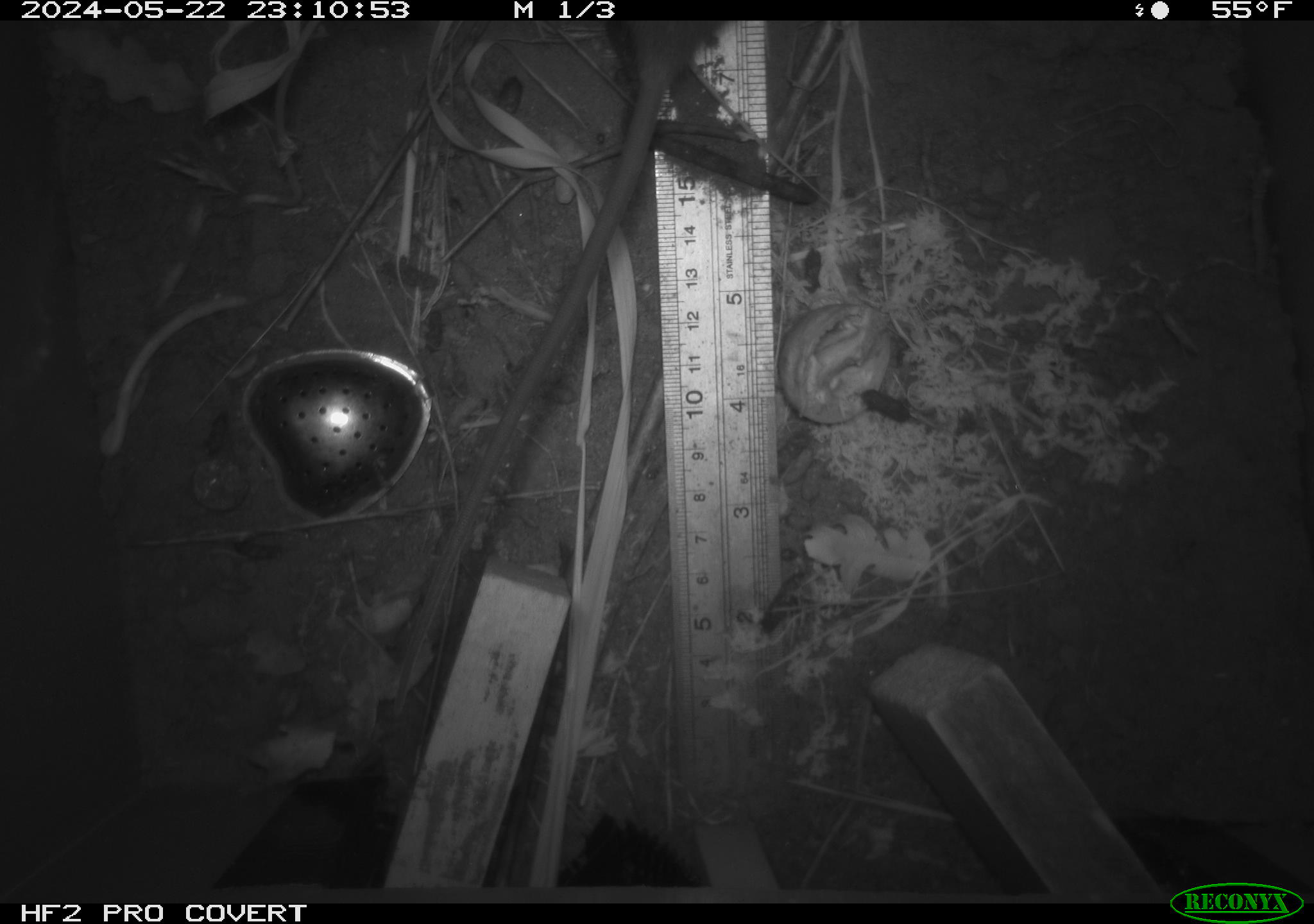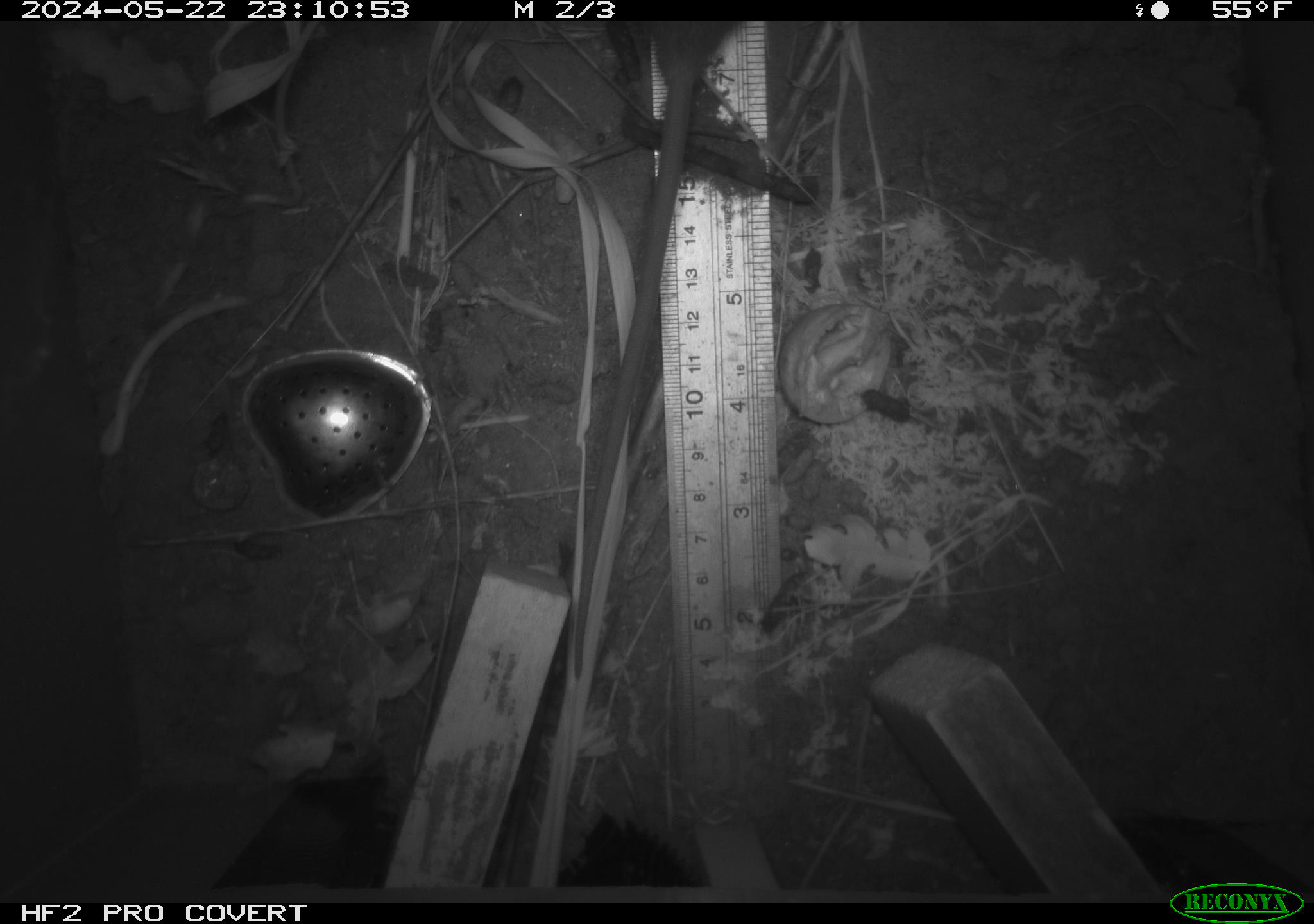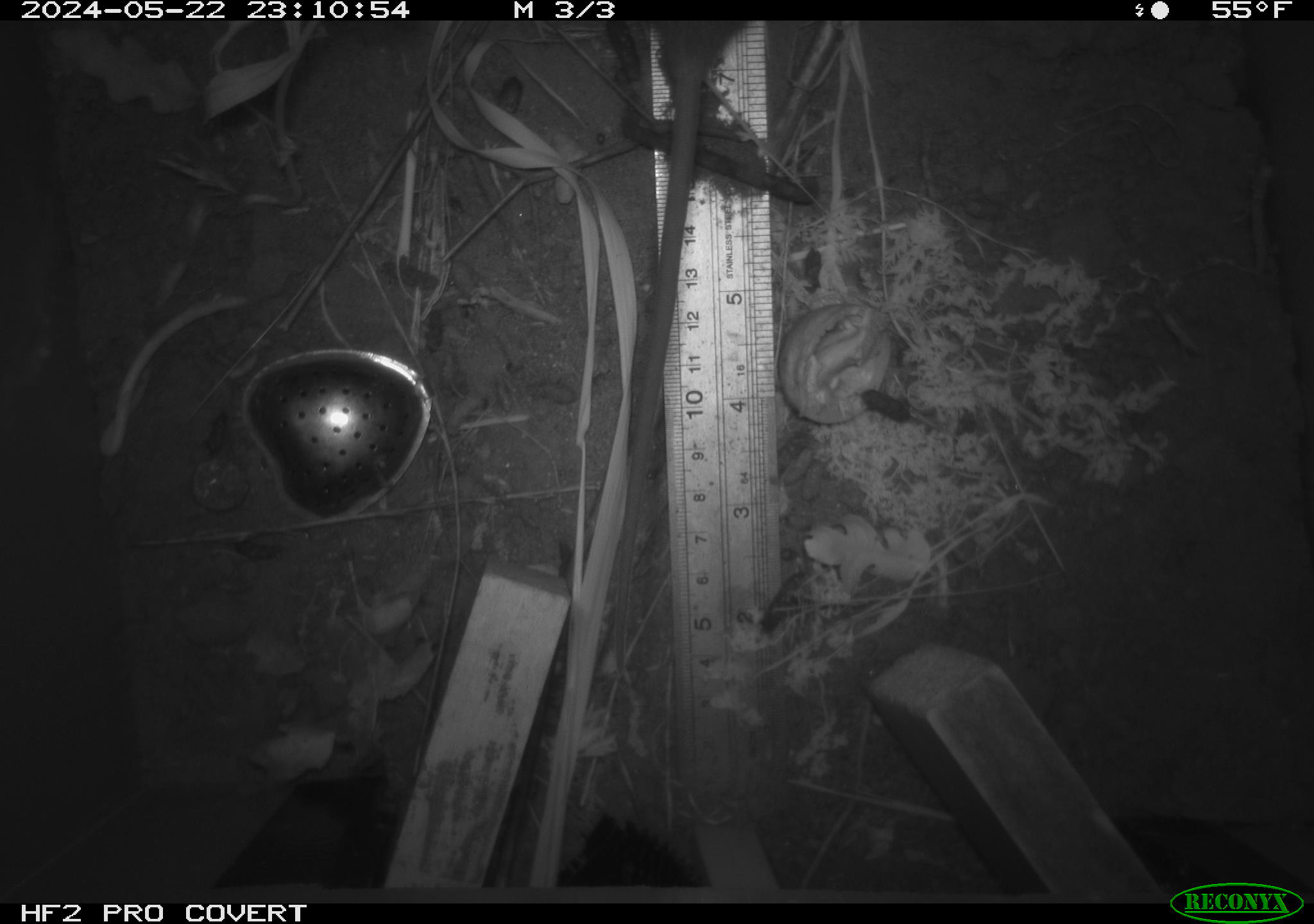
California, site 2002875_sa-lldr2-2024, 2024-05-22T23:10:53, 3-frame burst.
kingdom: Animalia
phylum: Chordata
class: Mammalia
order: Rodentia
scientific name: Rodentia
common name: rodent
Rodent (Rodentia).